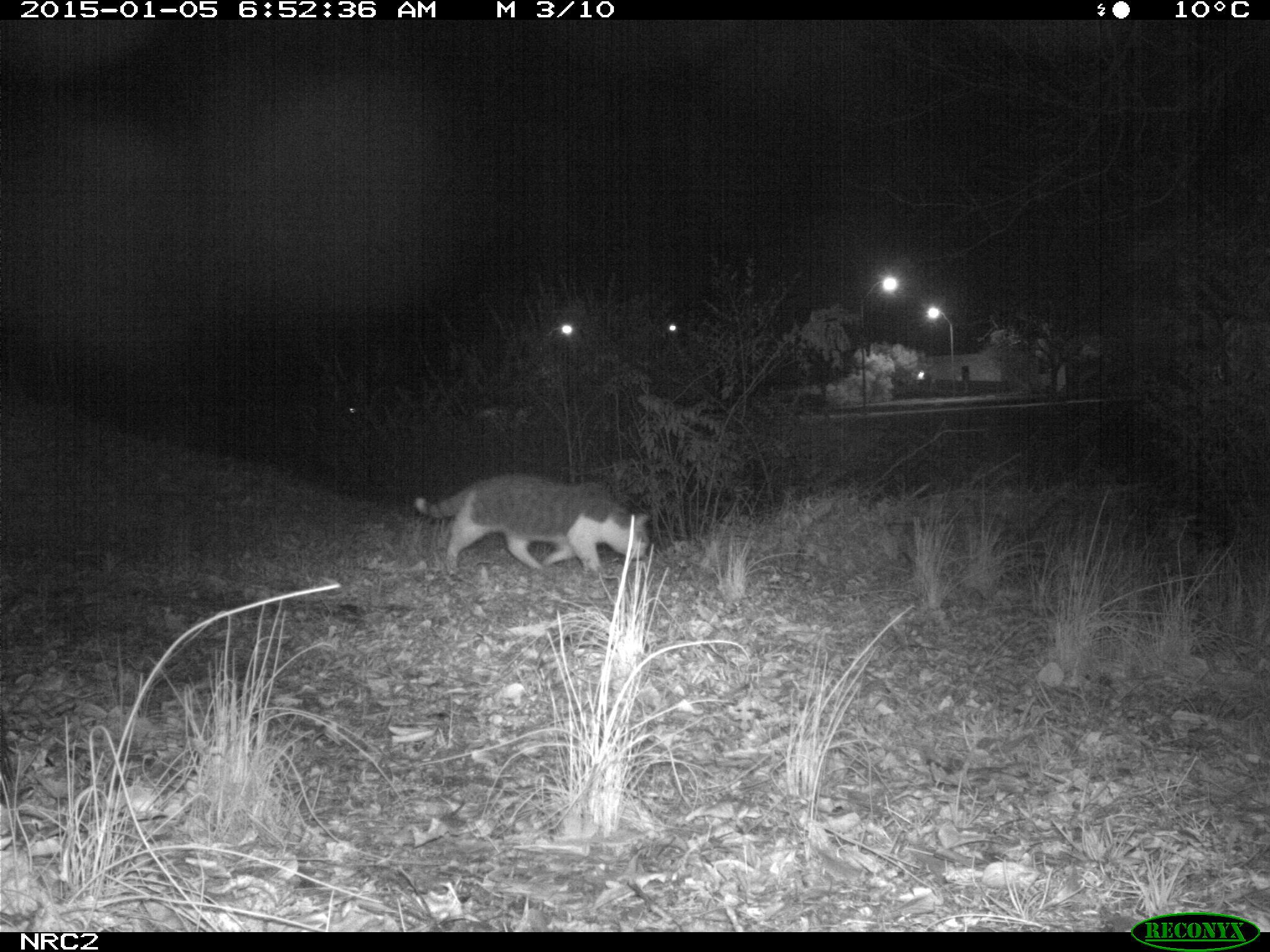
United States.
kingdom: Animalia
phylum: Chordata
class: Mammalia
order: Carnivora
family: Felidae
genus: Felis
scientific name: Felis catus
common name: domestic cat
Domestic Cat (Felis catus).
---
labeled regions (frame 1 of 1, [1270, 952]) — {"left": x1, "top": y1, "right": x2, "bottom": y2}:
Domestic Cat: {"left": 399, "top": 465, "right": 660, "bottom": 595}